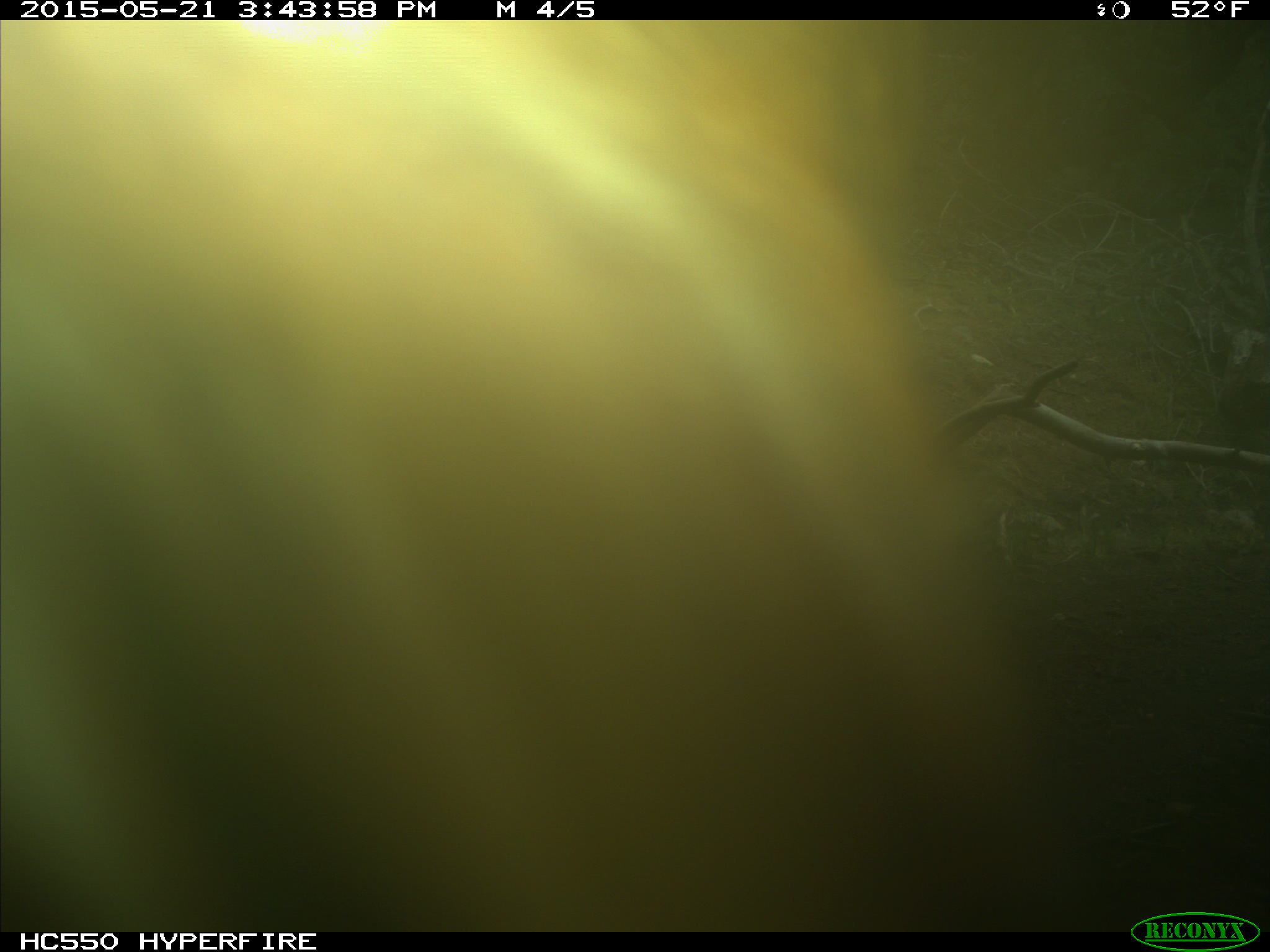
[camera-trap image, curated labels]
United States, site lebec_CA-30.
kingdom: Animalia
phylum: Chordata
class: Mammalia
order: Artiodactyla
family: Bovidae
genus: Bos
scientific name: Bos taurus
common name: domestic cow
Bos taurus (domestic cow).